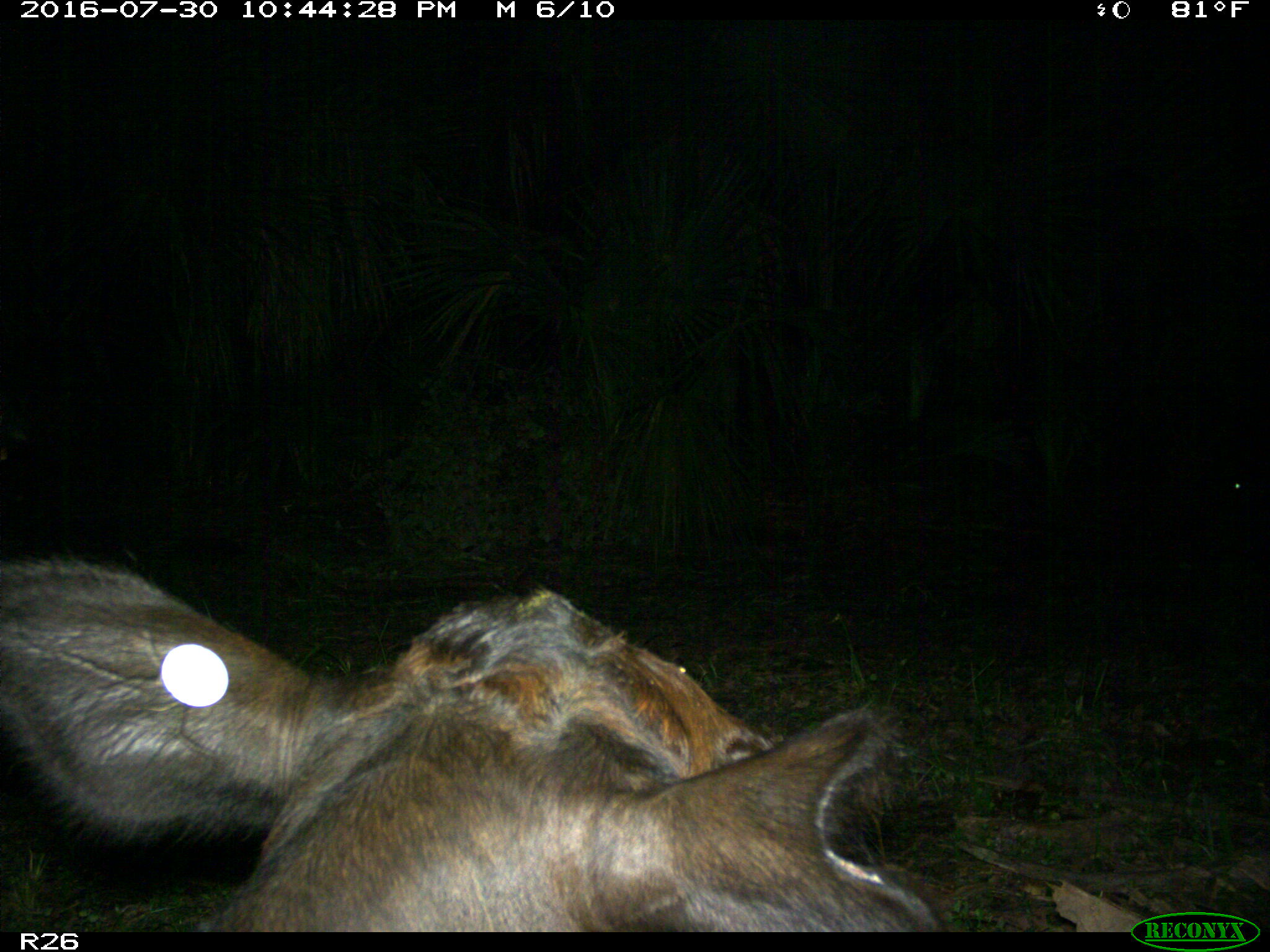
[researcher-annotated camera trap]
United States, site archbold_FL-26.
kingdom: Animalia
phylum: Chordata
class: Mammalia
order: Artiodactyla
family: Bovidae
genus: Bos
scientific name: Bos taurus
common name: domestic cow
Bos taurus (domestic cow).